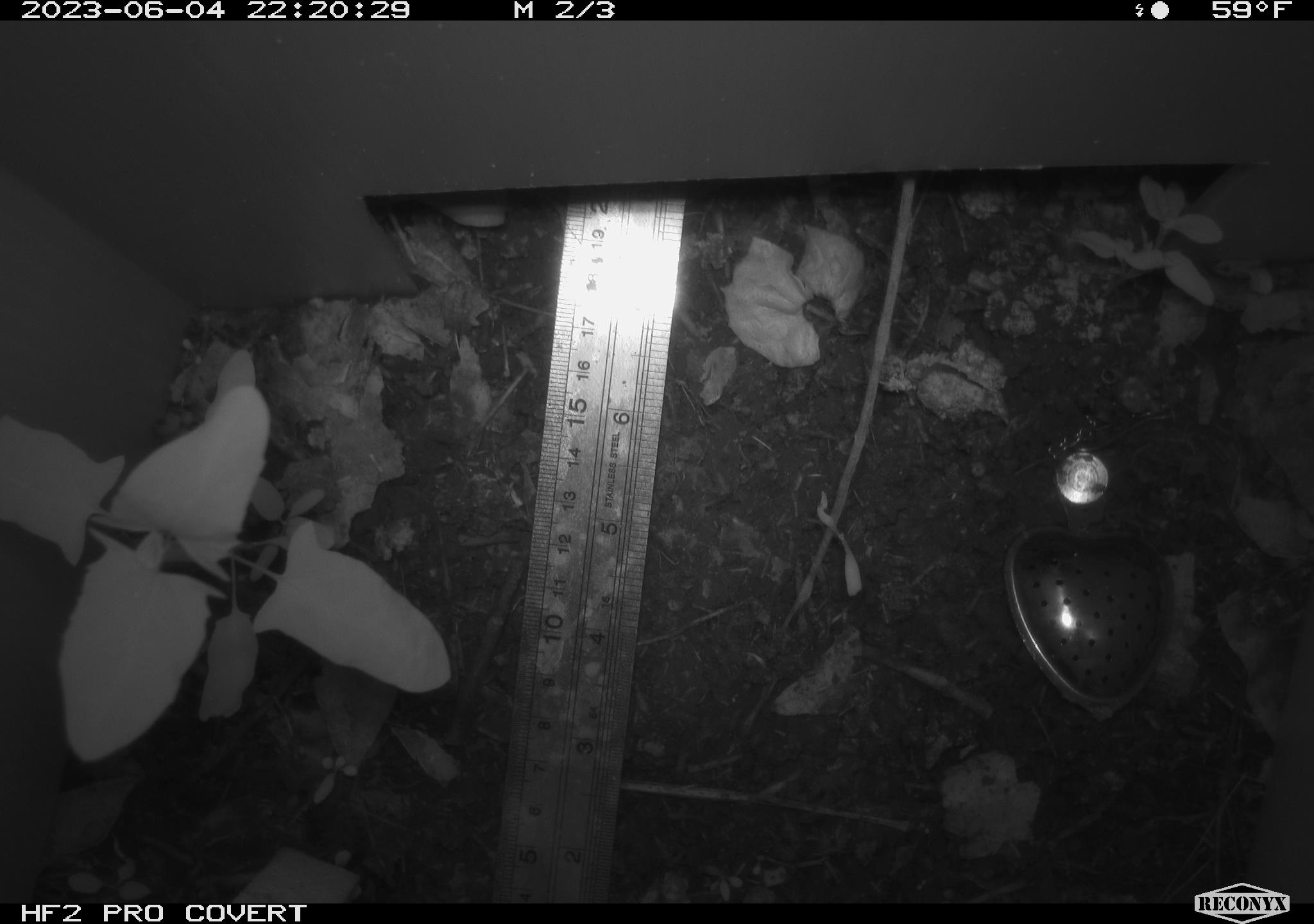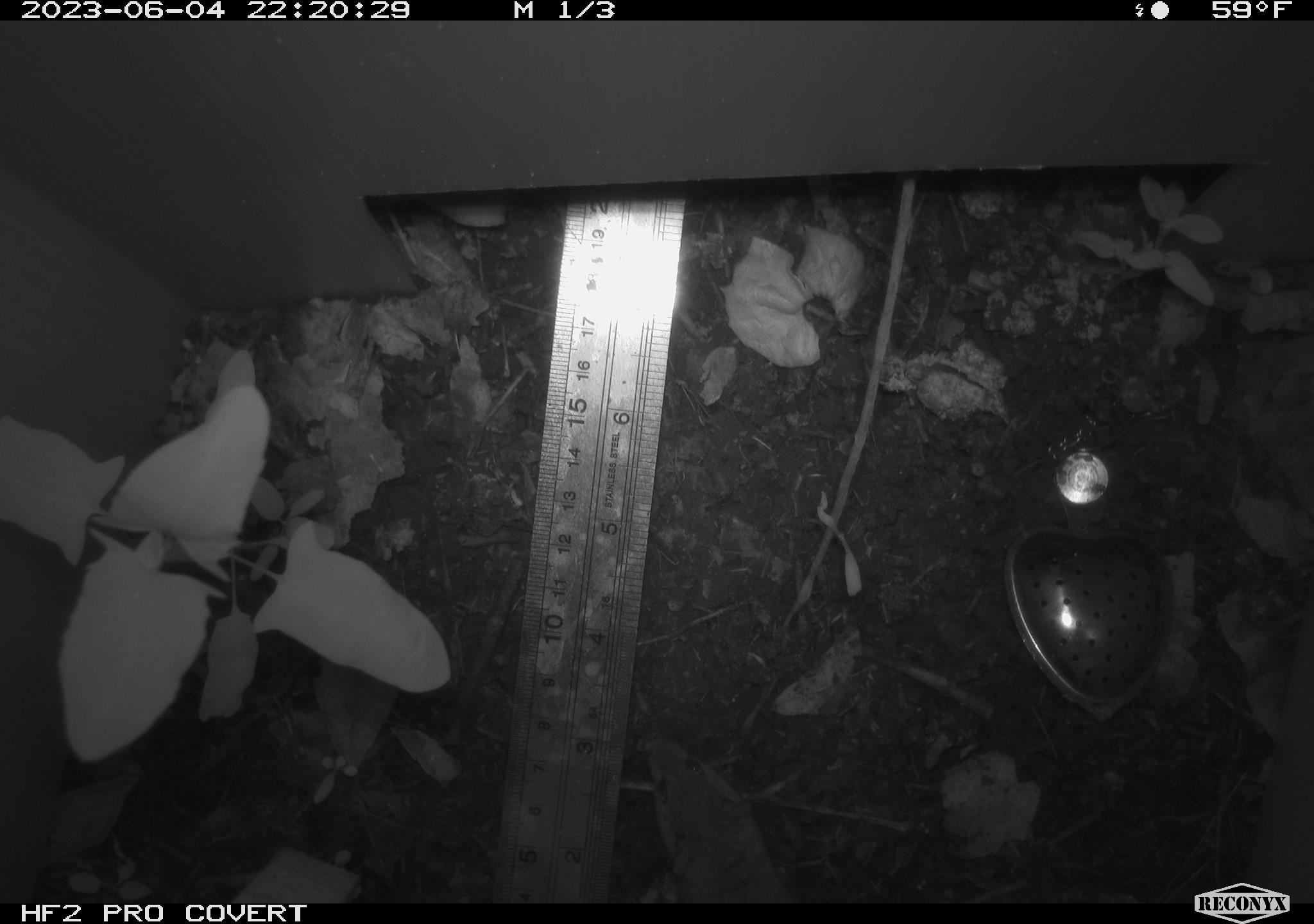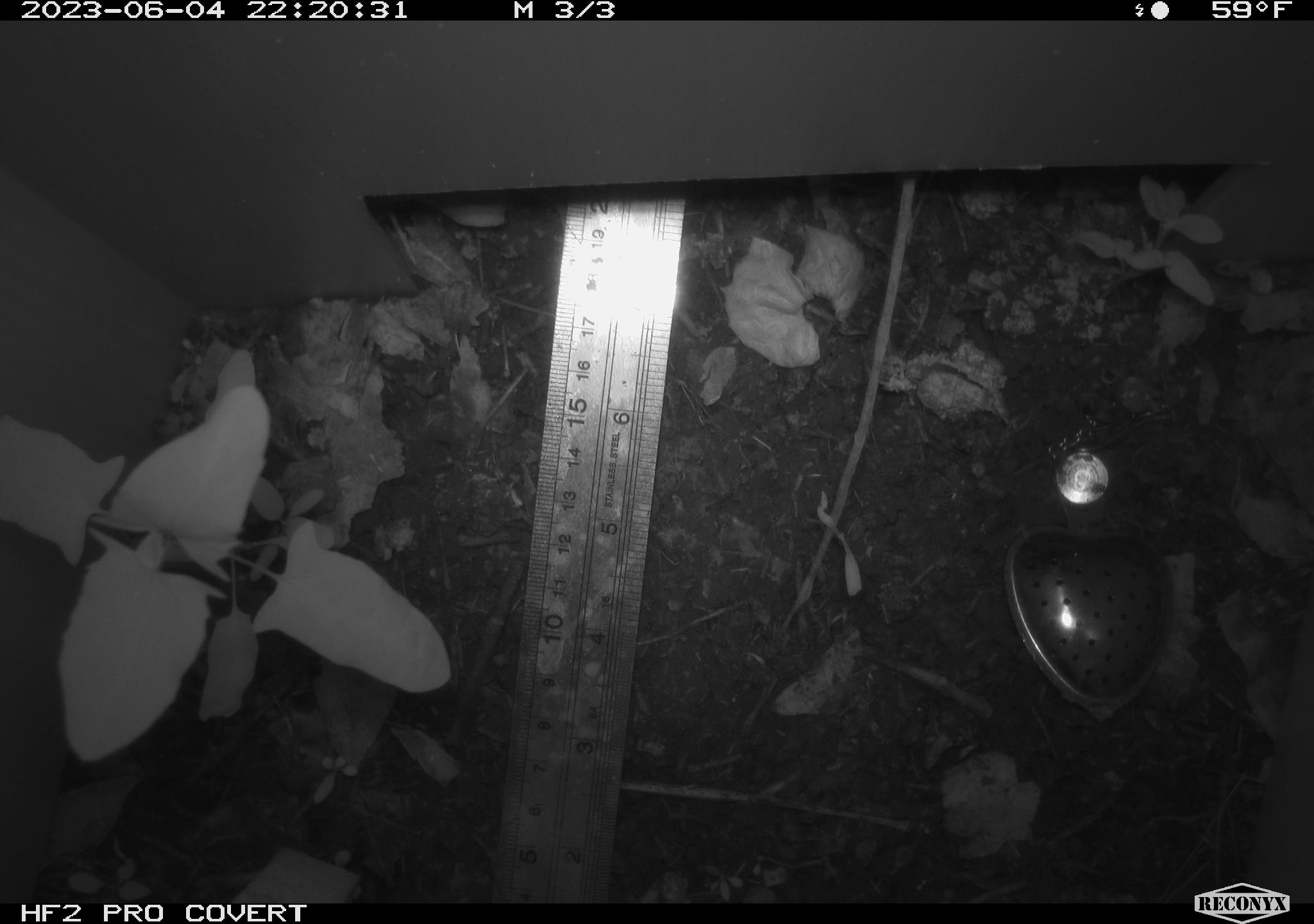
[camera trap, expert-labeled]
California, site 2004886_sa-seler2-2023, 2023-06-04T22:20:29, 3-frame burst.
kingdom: Animalia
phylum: Chordata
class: Mammalia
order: Rodentia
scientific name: Rodentia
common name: mouse species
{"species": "mouse species (Rodentia)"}